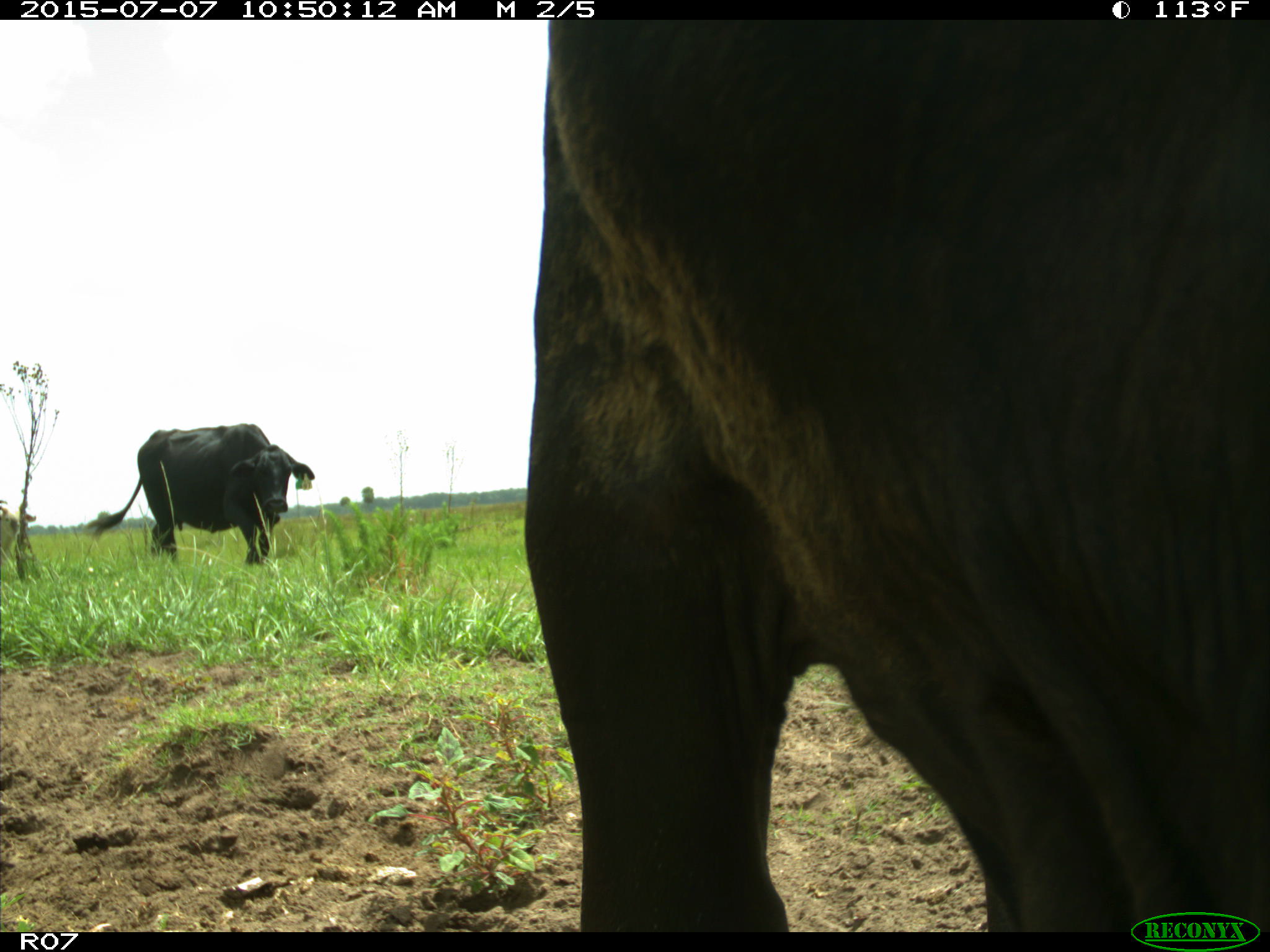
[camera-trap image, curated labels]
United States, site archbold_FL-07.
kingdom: Animalia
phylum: Chordata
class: Mammalia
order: Artiodactyla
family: Bovidae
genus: Bos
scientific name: Bos taurus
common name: domestic cow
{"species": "Bos taurus (domestic cow)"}